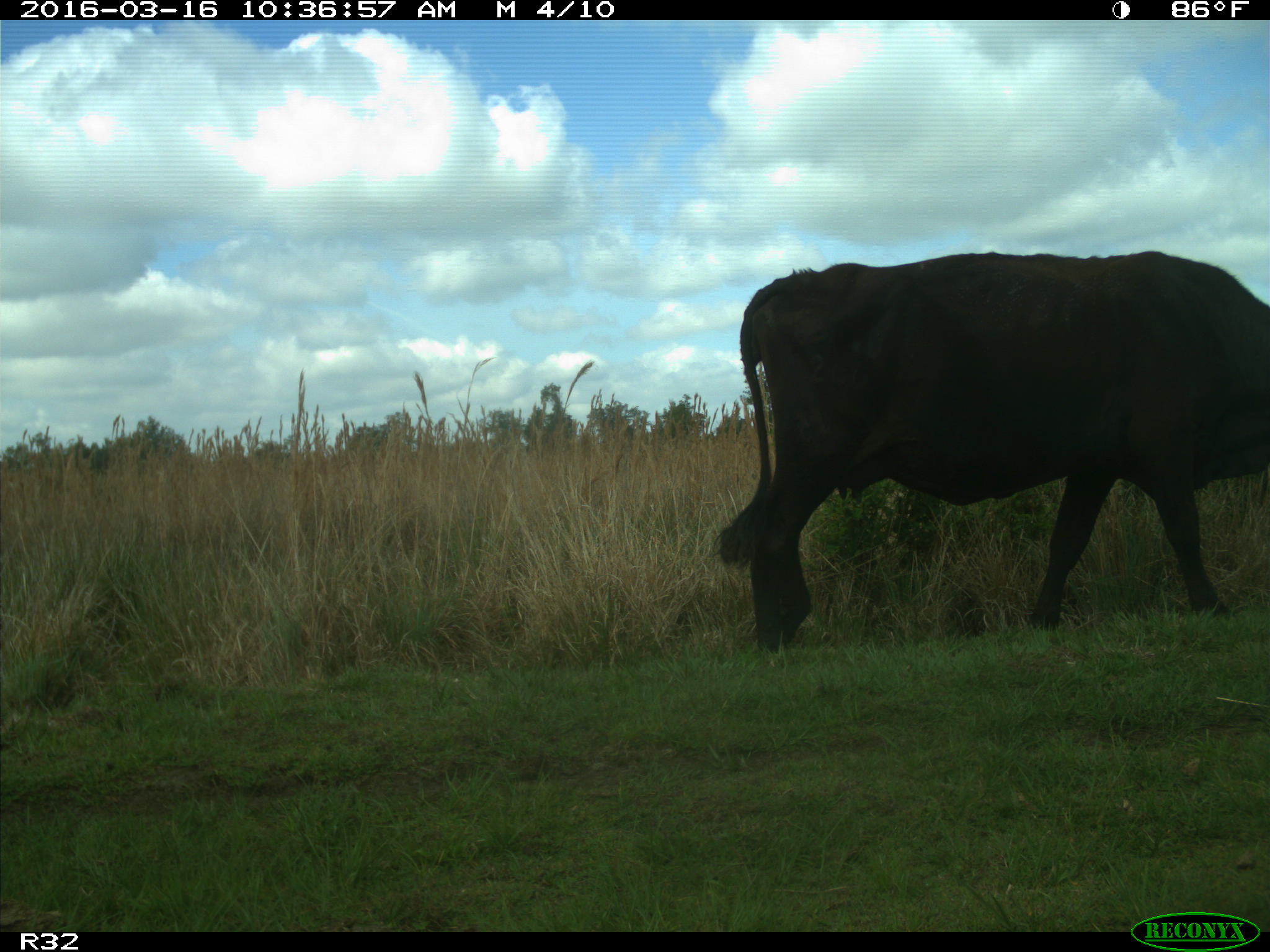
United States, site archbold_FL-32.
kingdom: Animalia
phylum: Chordata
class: Mammalia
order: Artiodactyla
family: Bovidae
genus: Bos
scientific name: Bos taurus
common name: domestic cow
Bos taurus (domestic cow).